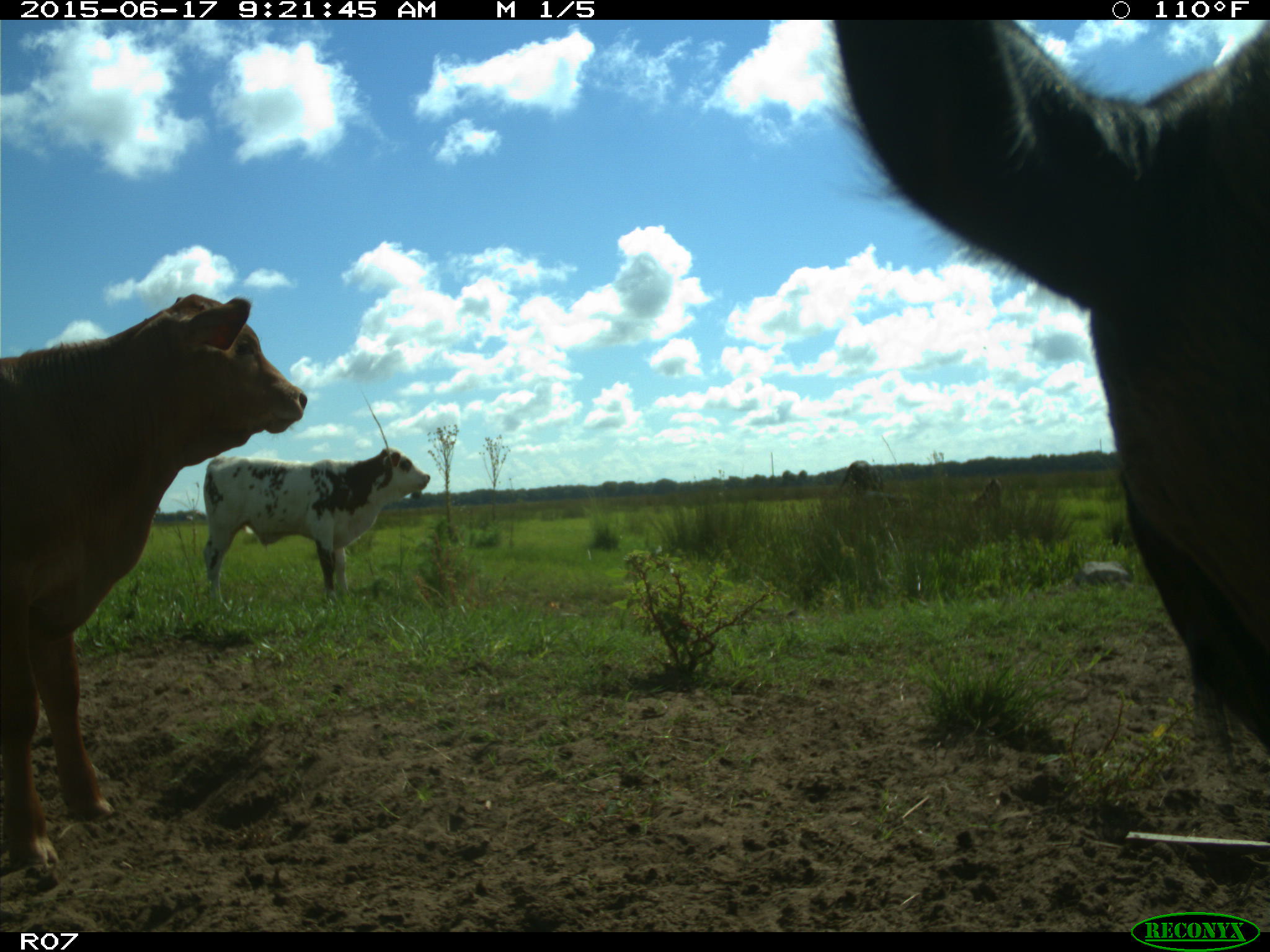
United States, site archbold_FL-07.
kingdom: Animalia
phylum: Chordata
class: Mammalia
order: Artiodactyla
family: Bovidae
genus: Bos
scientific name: Bos taurus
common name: domestic cow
Bos taurus (domestic cow).